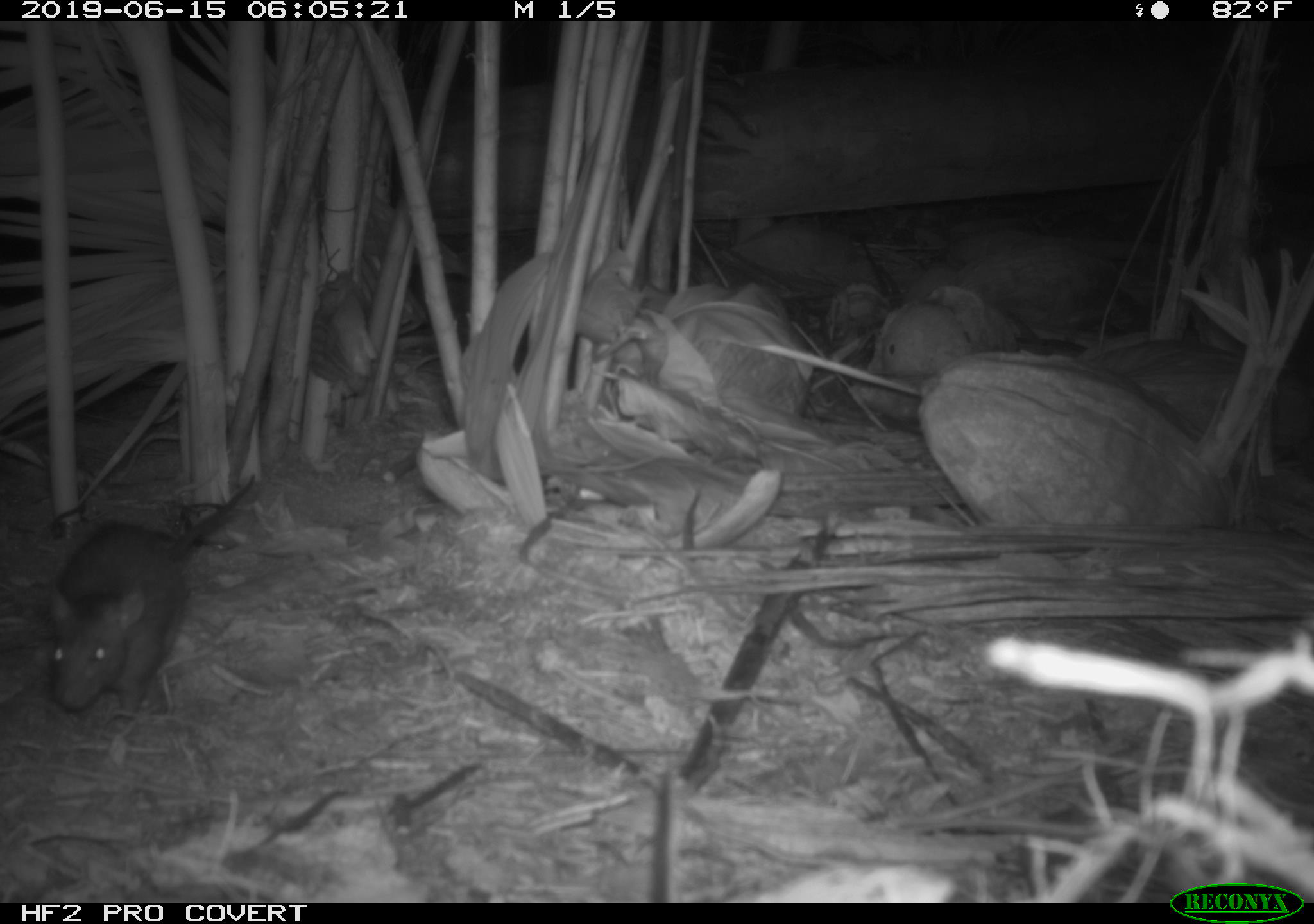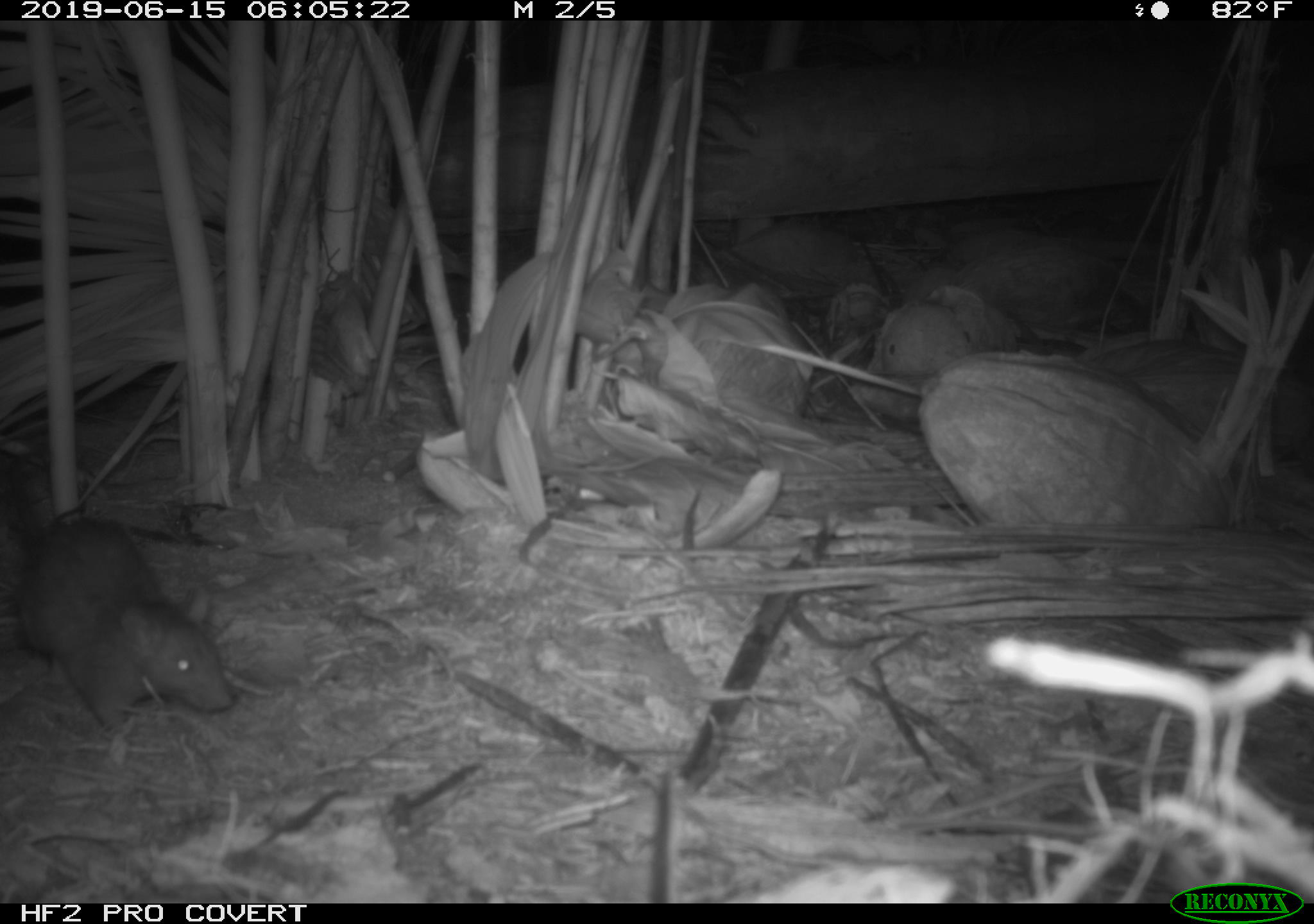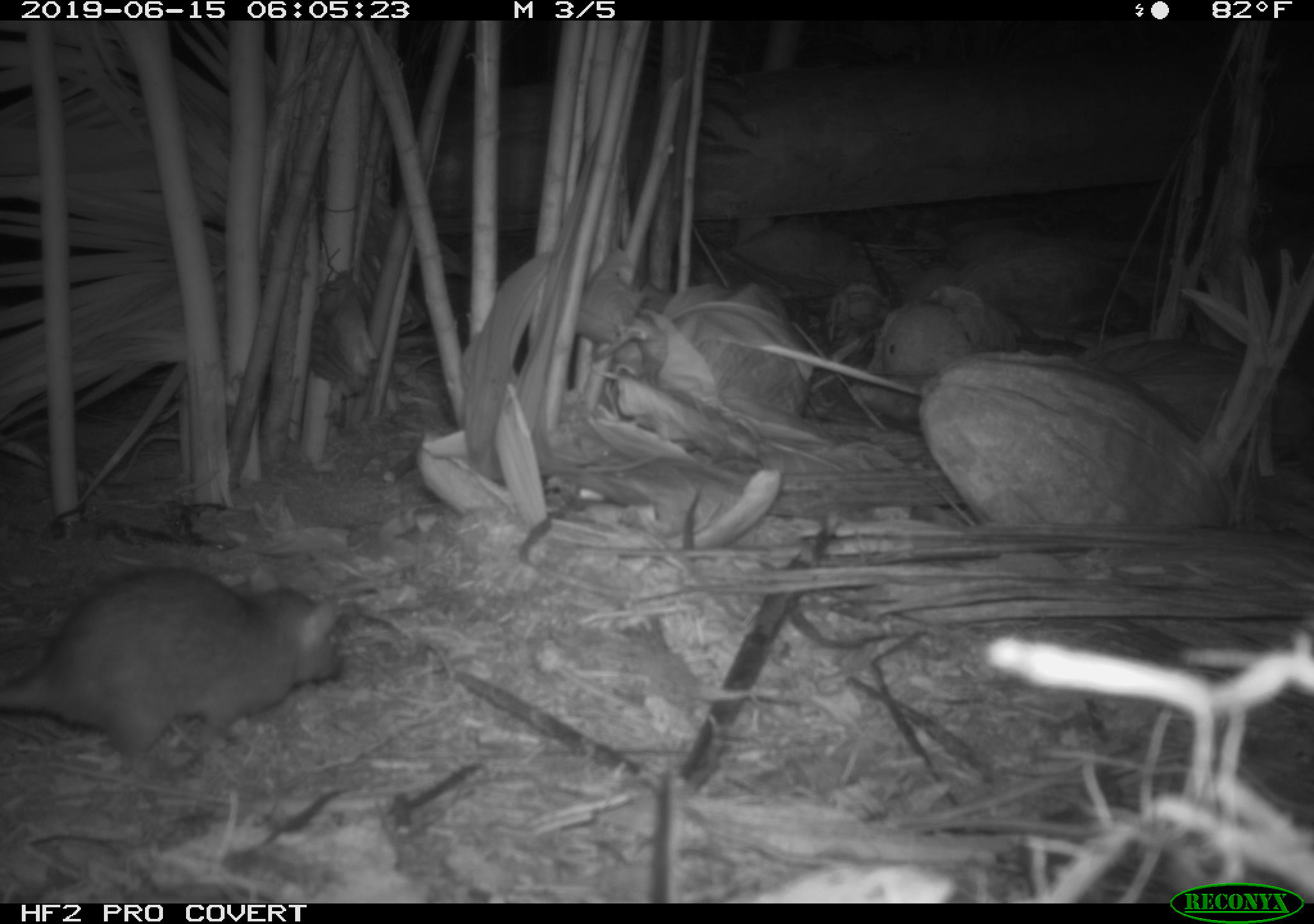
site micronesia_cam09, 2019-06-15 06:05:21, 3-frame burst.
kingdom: Animalia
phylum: Chordata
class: Mammalia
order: Rodentia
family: Muridae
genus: Rattus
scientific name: Rattus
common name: rat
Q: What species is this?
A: Rat (Rattus).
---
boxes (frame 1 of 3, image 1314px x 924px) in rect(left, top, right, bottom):
rat: rect(43, 470, 265, 716)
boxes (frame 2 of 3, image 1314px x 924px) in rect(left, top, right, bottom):
rat: rect(9, 511, 232, 732)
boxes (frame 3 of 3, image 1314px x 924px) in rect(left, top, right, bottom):
rat: rect(0, 561, 352, 774)